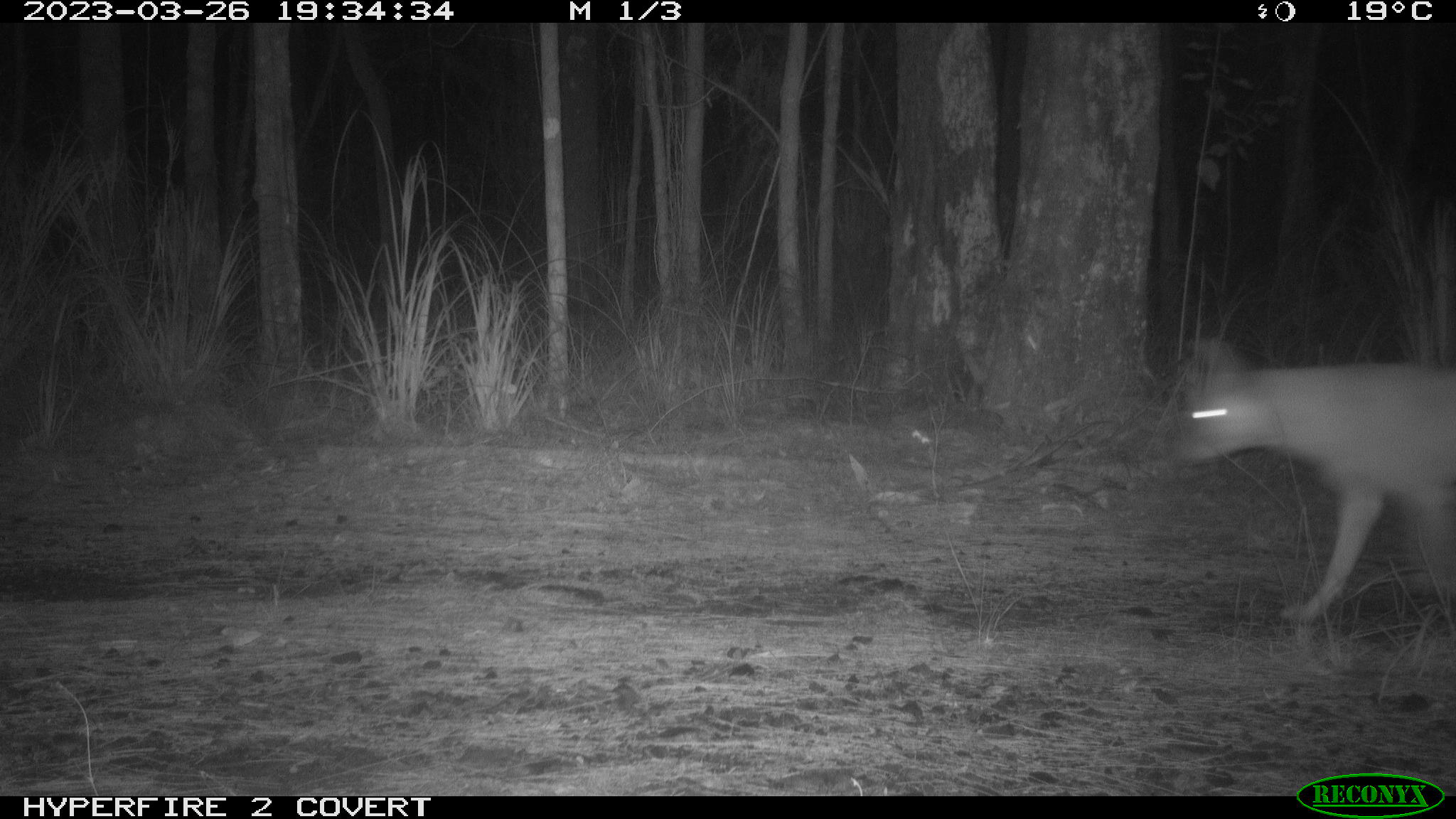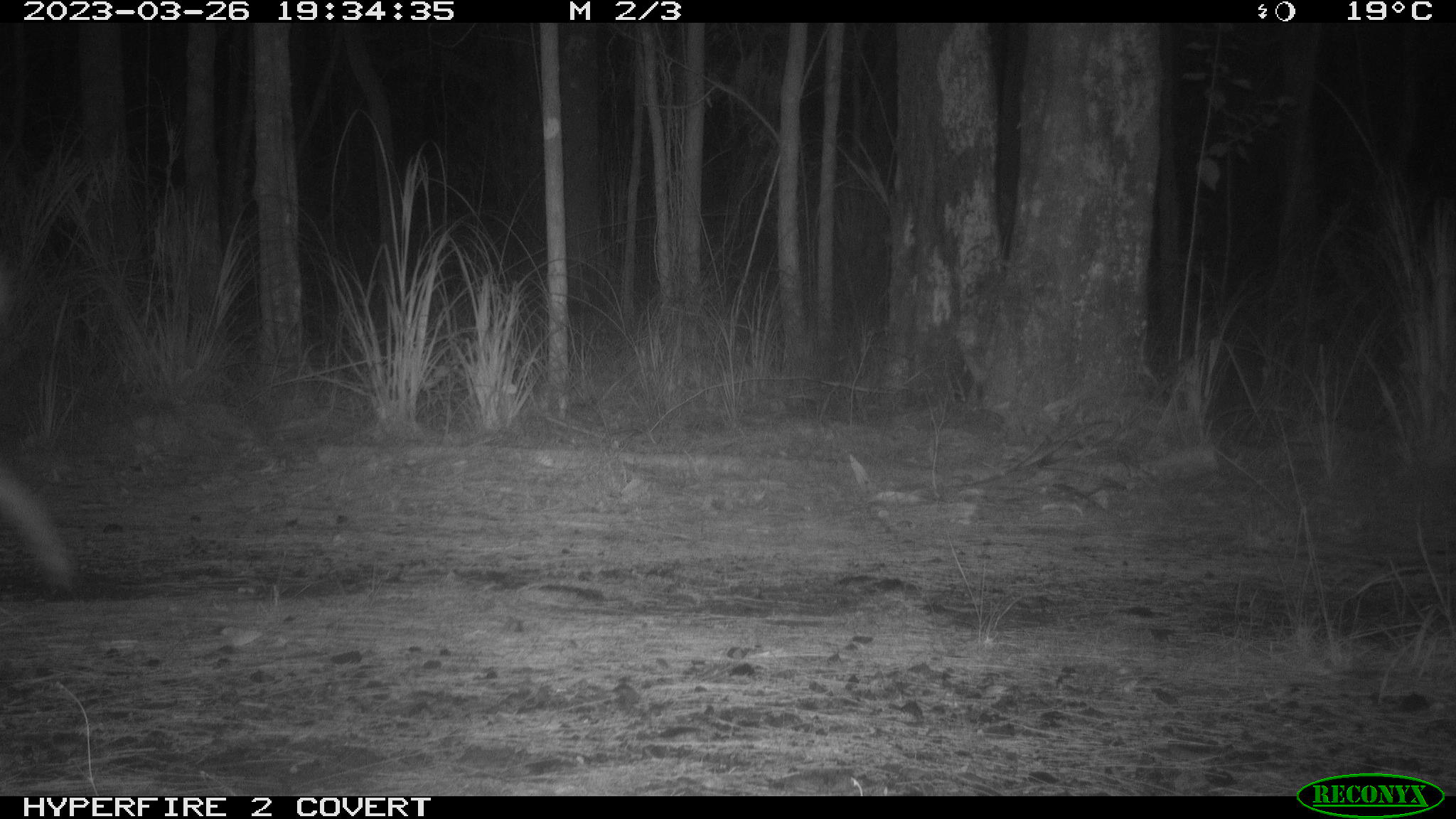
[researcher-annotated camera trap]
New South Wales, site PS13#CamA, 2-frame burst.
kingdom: Animalia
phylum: Chordata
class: Mammalia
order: Carnivora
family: Canidae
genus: Canis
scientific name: Canis familiaris dingo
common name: dingo